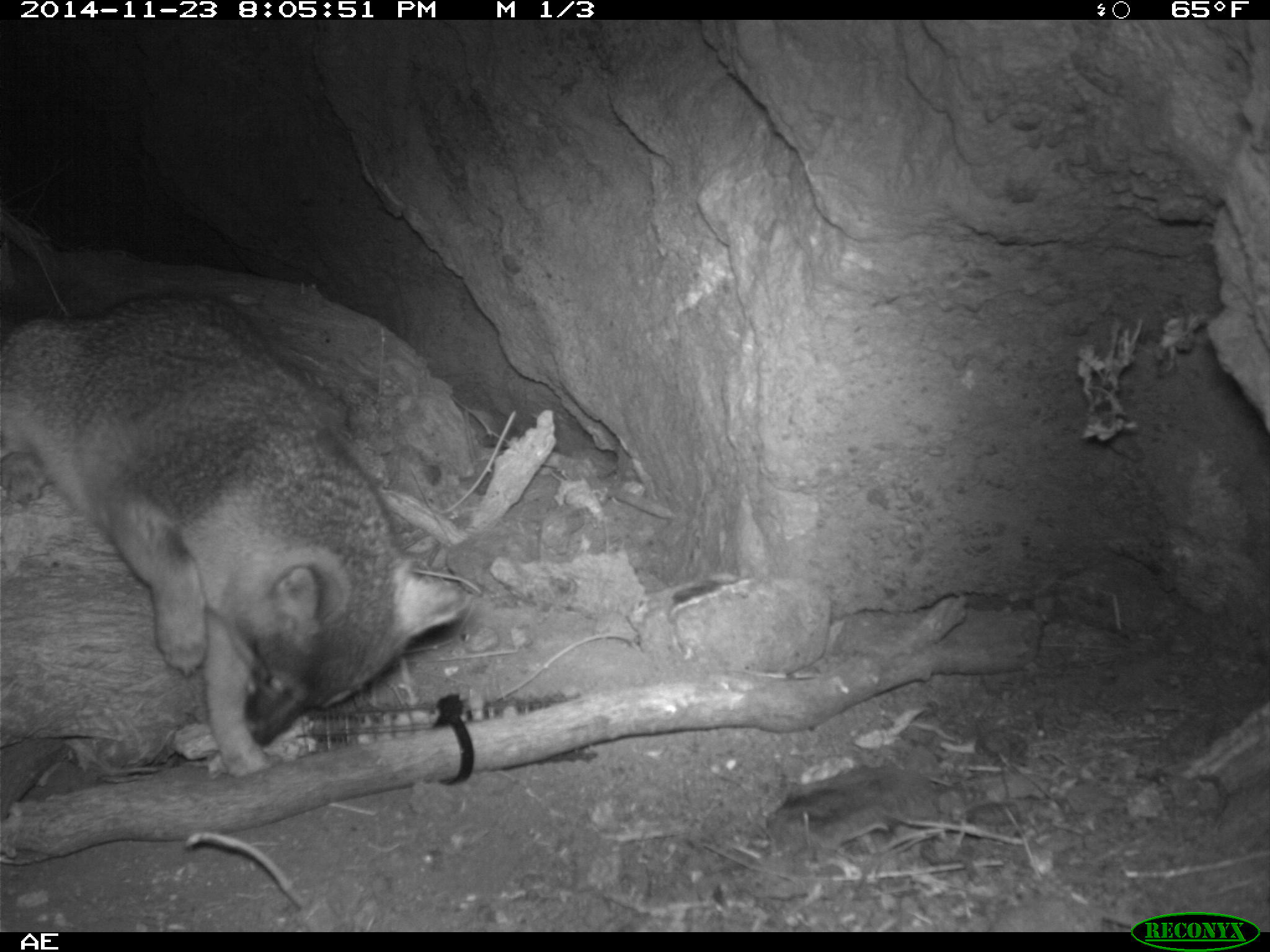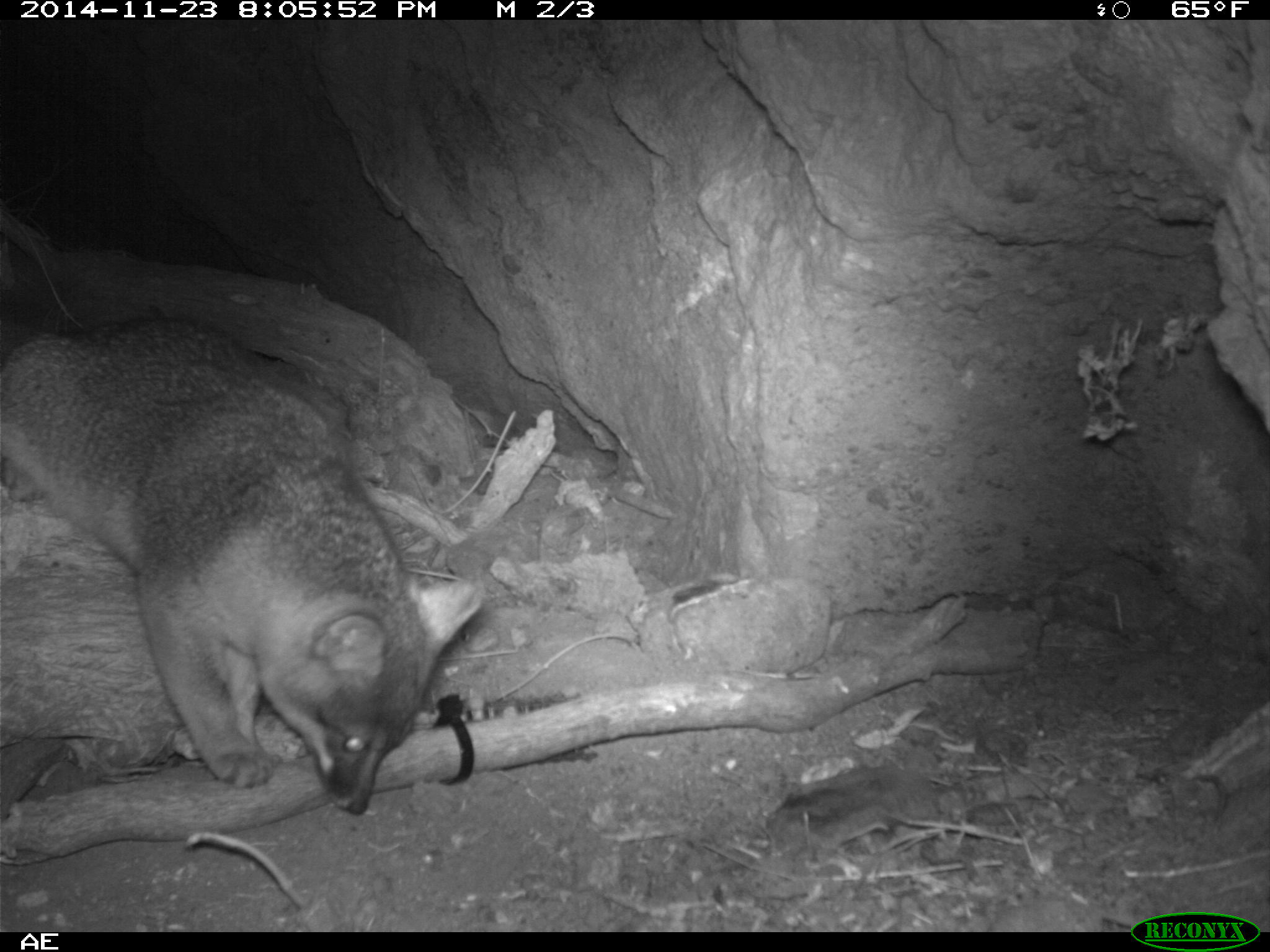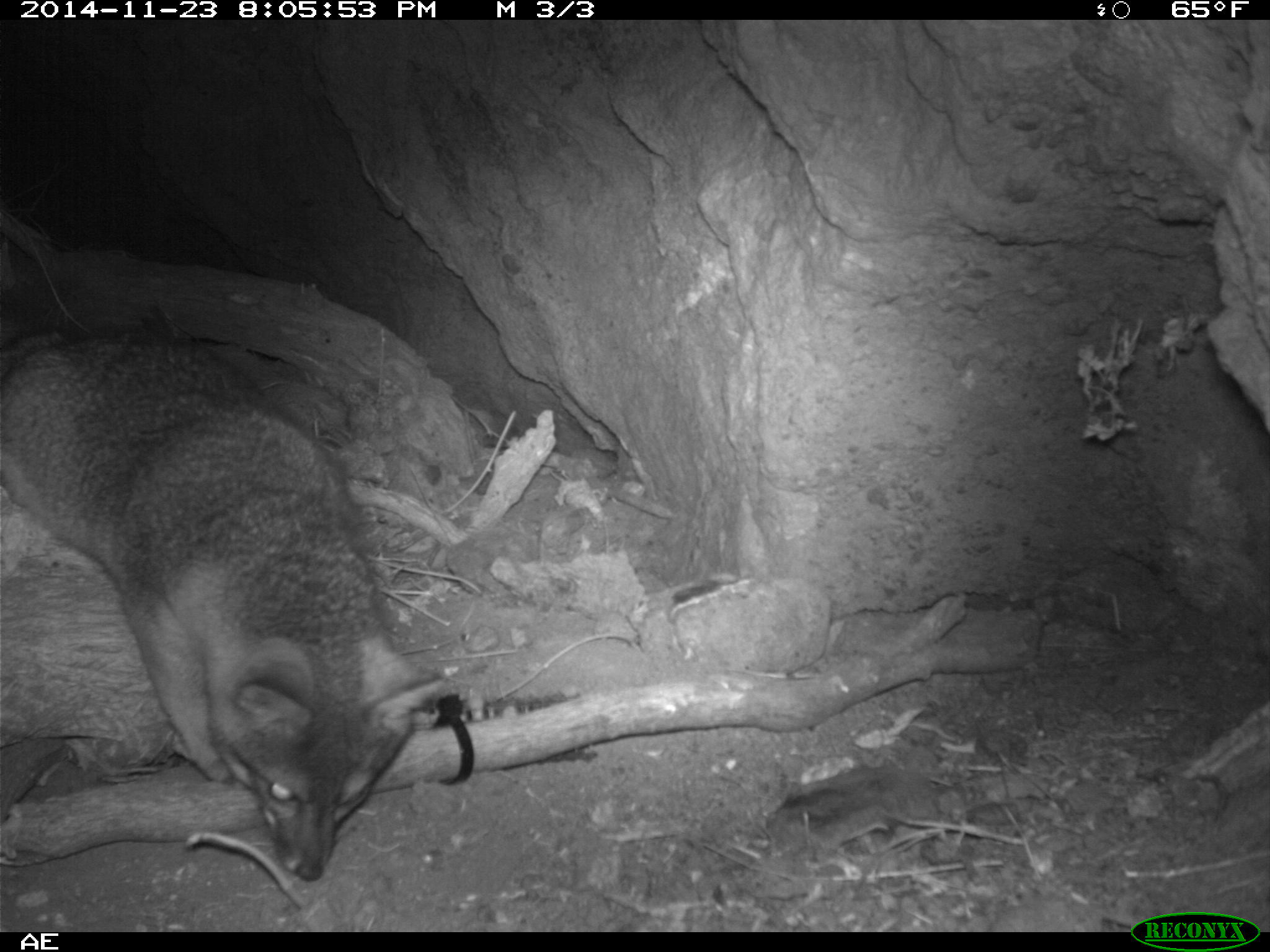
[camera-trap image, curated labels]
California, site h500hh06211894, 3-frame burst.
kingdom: Animalia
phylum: Chordata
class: Mammalia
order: Carnivora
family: Canidae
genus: Urocyon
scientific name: Urocyon littoralis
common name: island fox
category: fox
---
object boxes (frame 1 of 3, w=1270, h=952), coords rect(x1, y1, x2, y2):
fox: rect(0, 291, 471, 776)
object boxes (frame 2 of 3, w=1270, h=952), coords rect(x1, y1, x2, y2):
fox: rect(0, 319, 481, 812)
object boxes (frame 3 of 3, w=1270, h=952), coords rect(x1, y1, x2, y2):
fox: rect(0, 319, 445, 881)